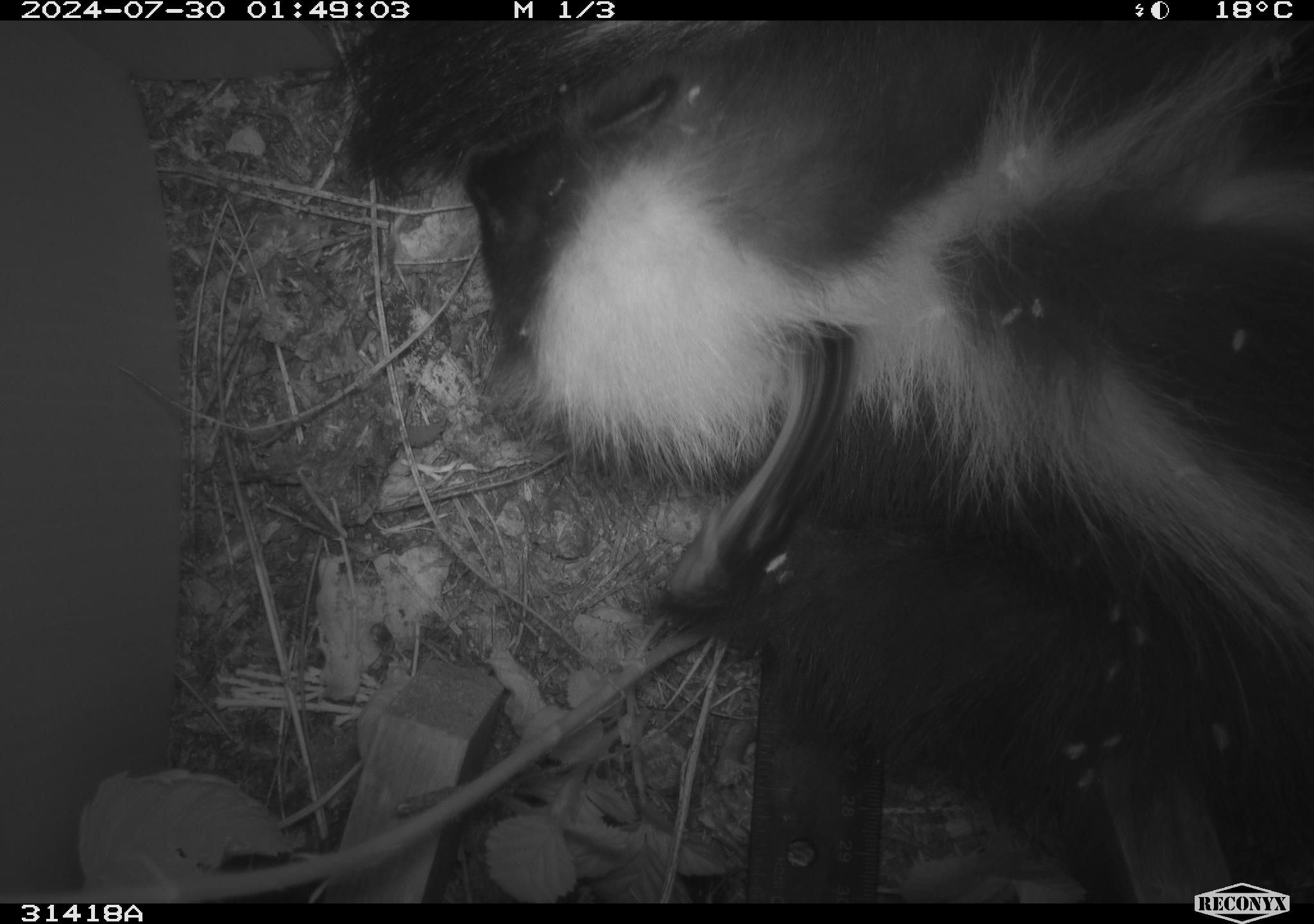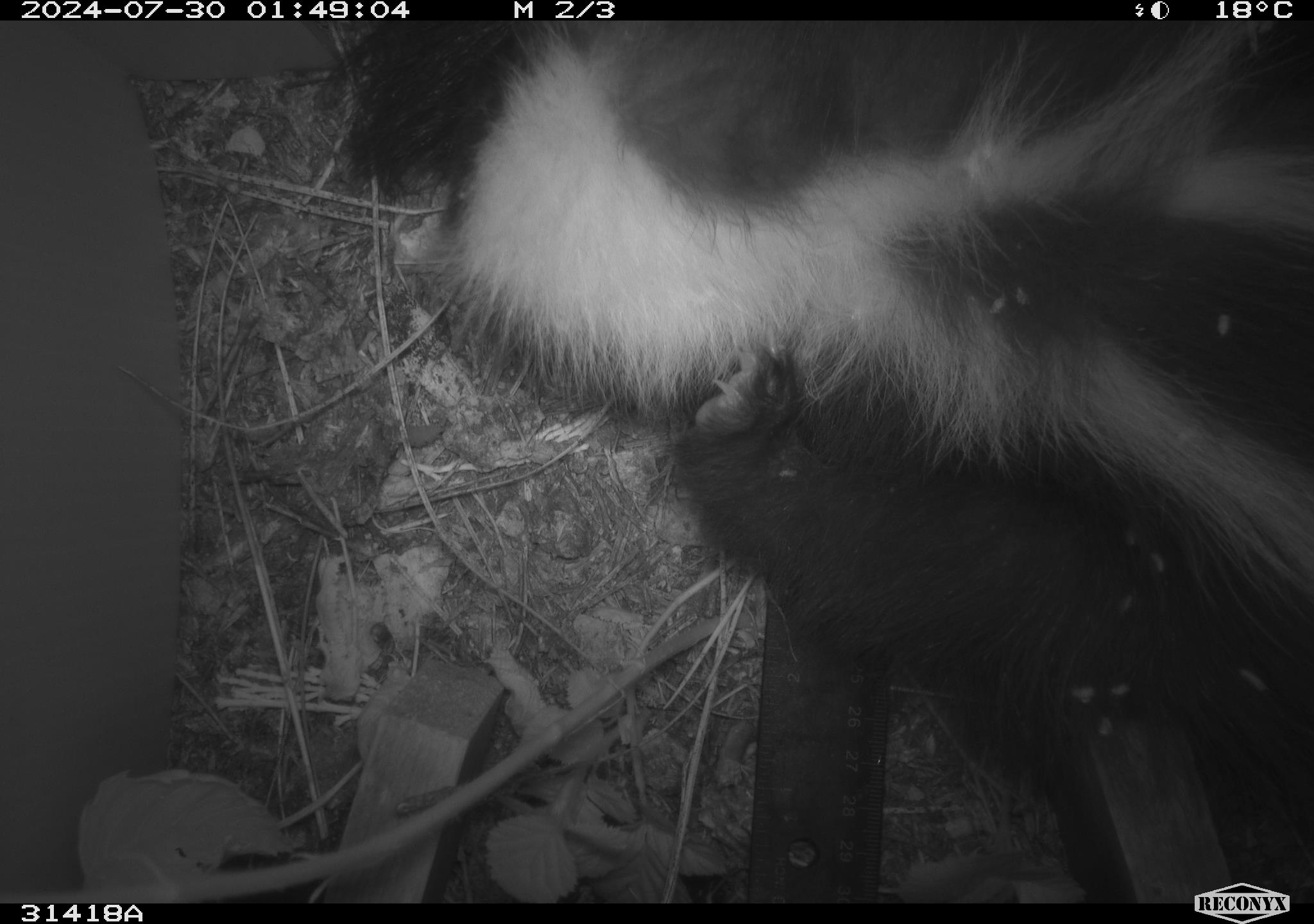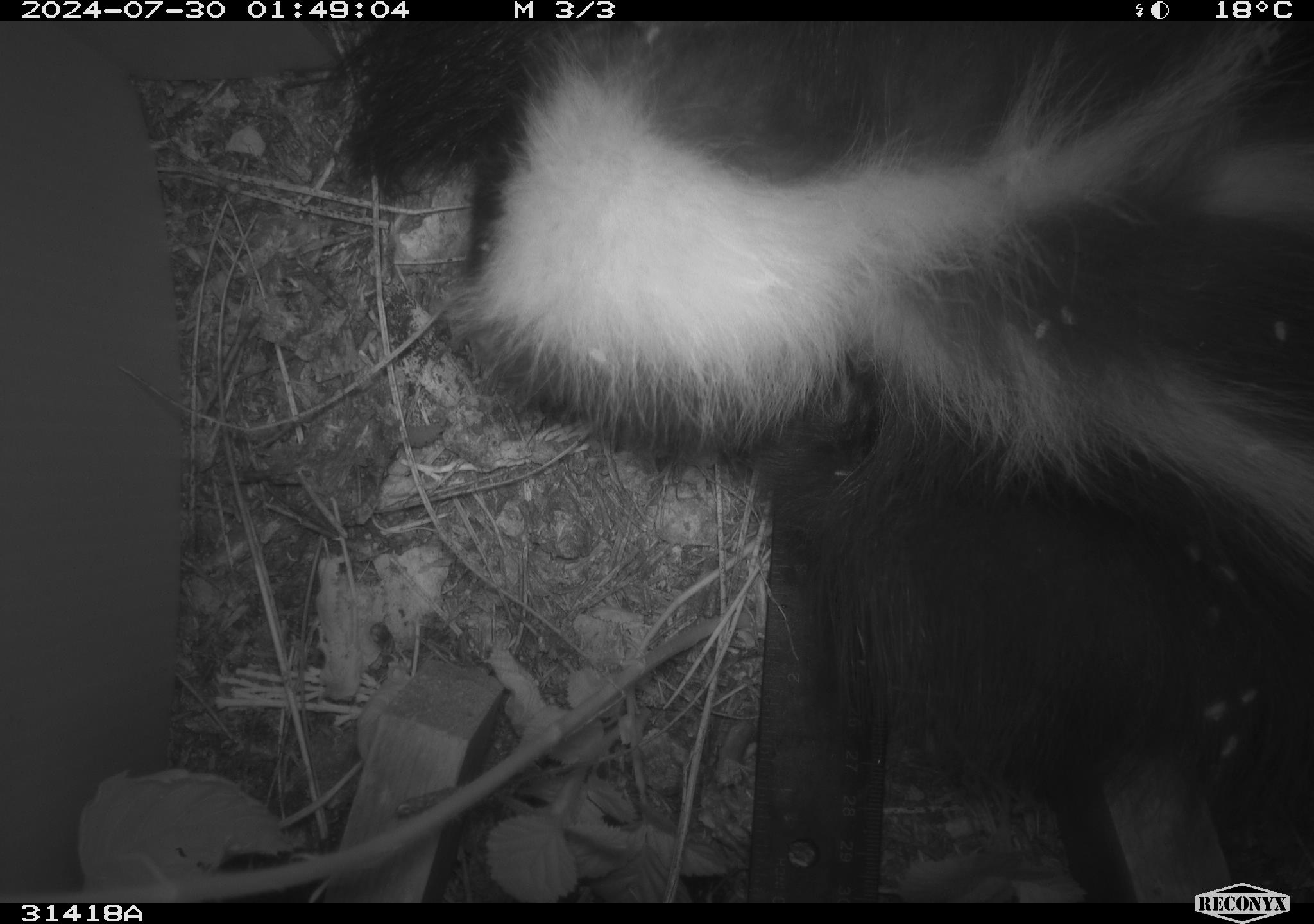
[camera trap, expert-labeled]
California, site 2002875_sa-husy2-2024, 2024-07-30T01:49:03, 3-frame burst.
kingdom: Animalia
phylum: Chordata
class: Mammalia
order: Carnivora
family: Mephitidae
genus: Mephitis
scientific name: Mephitis mephitis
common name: striped skunk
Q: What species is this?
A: Striped skunk (Mephitis mephitis).